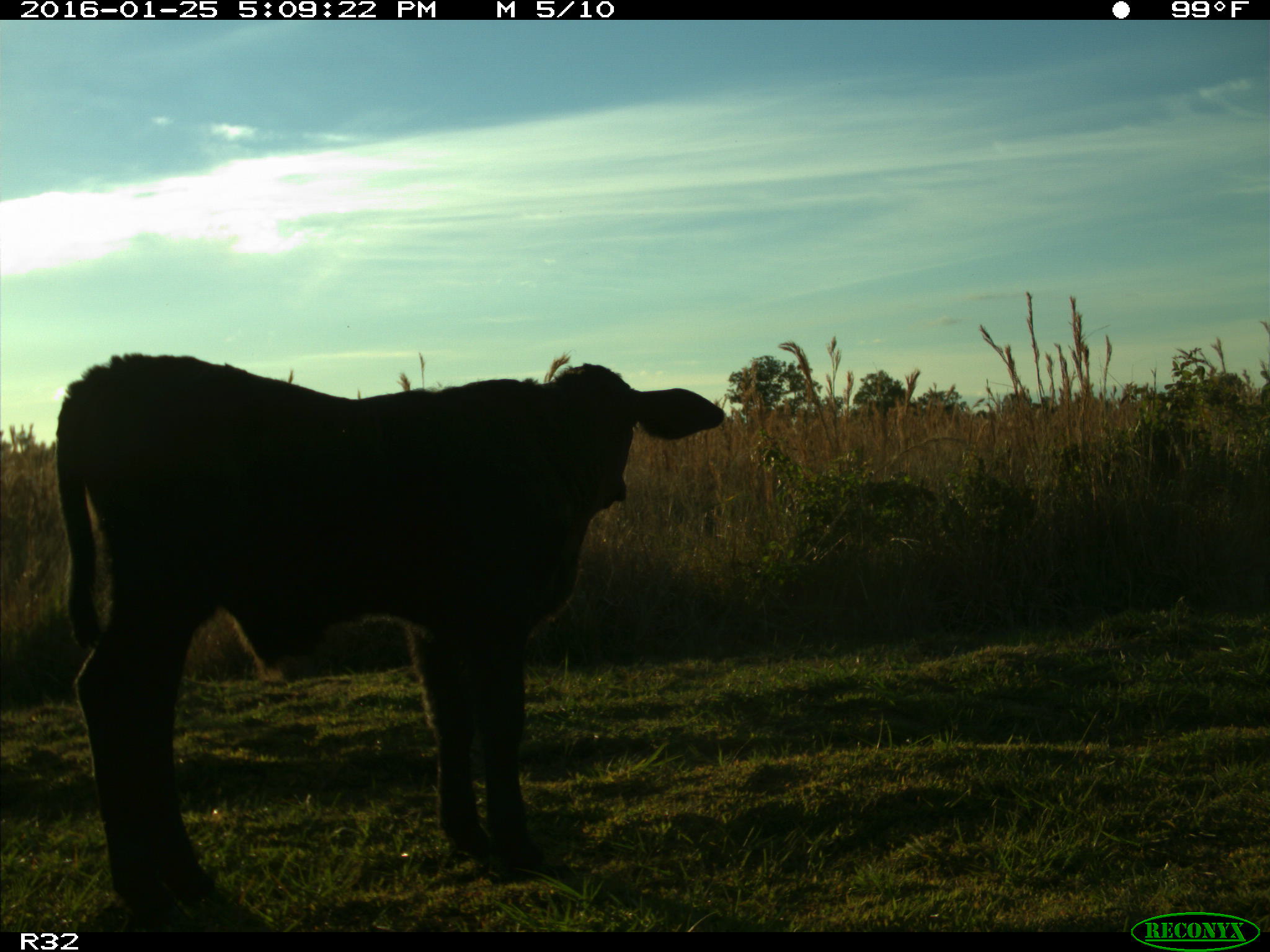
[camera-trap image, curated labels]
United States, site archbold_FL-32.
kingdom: Animalia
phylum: Chordata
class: Mammalia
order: Artiodactyla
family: Bovidae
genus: Bos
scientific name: Bos taurus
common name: domestic cow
Bos taurus (domestic cow).